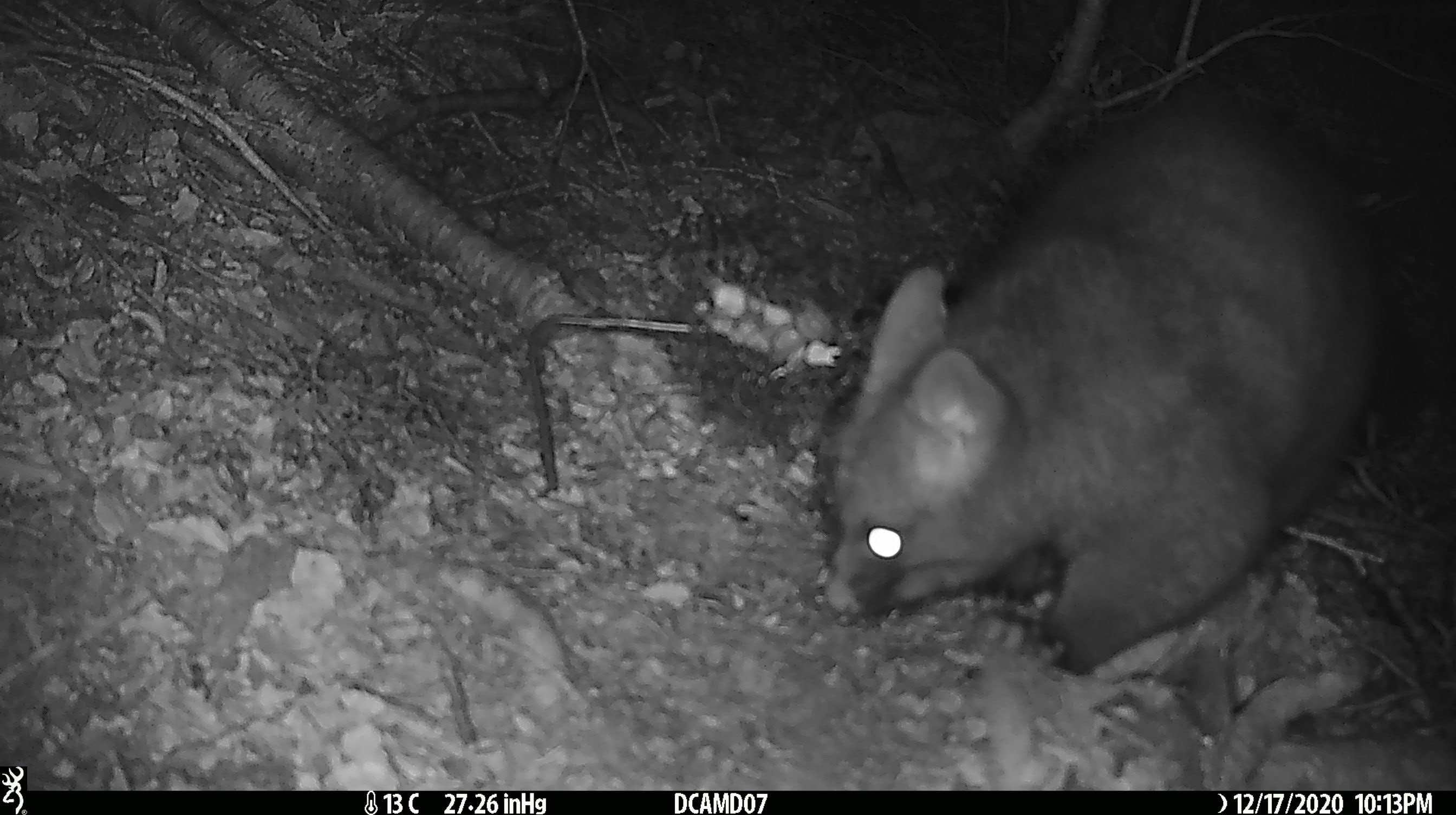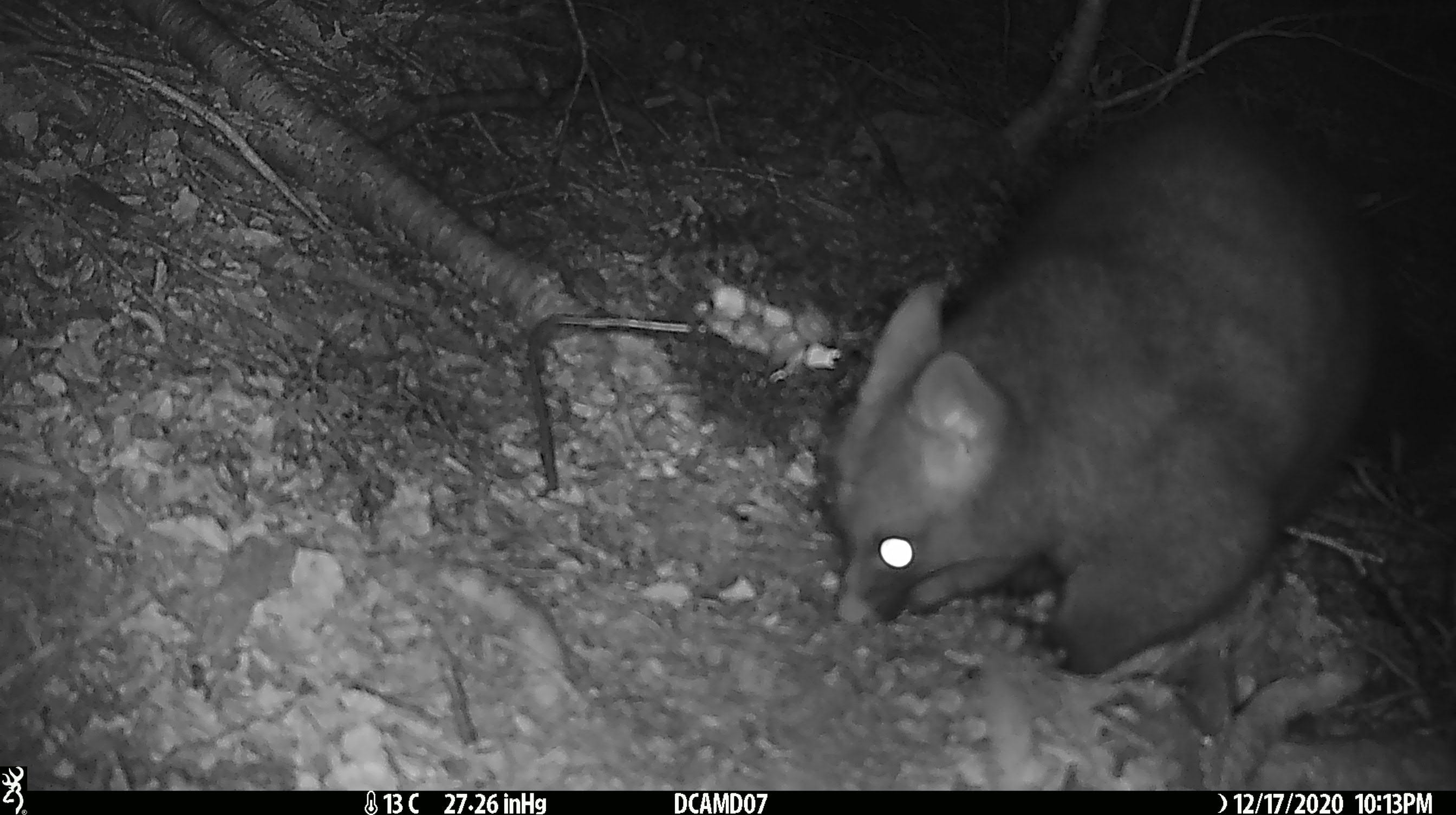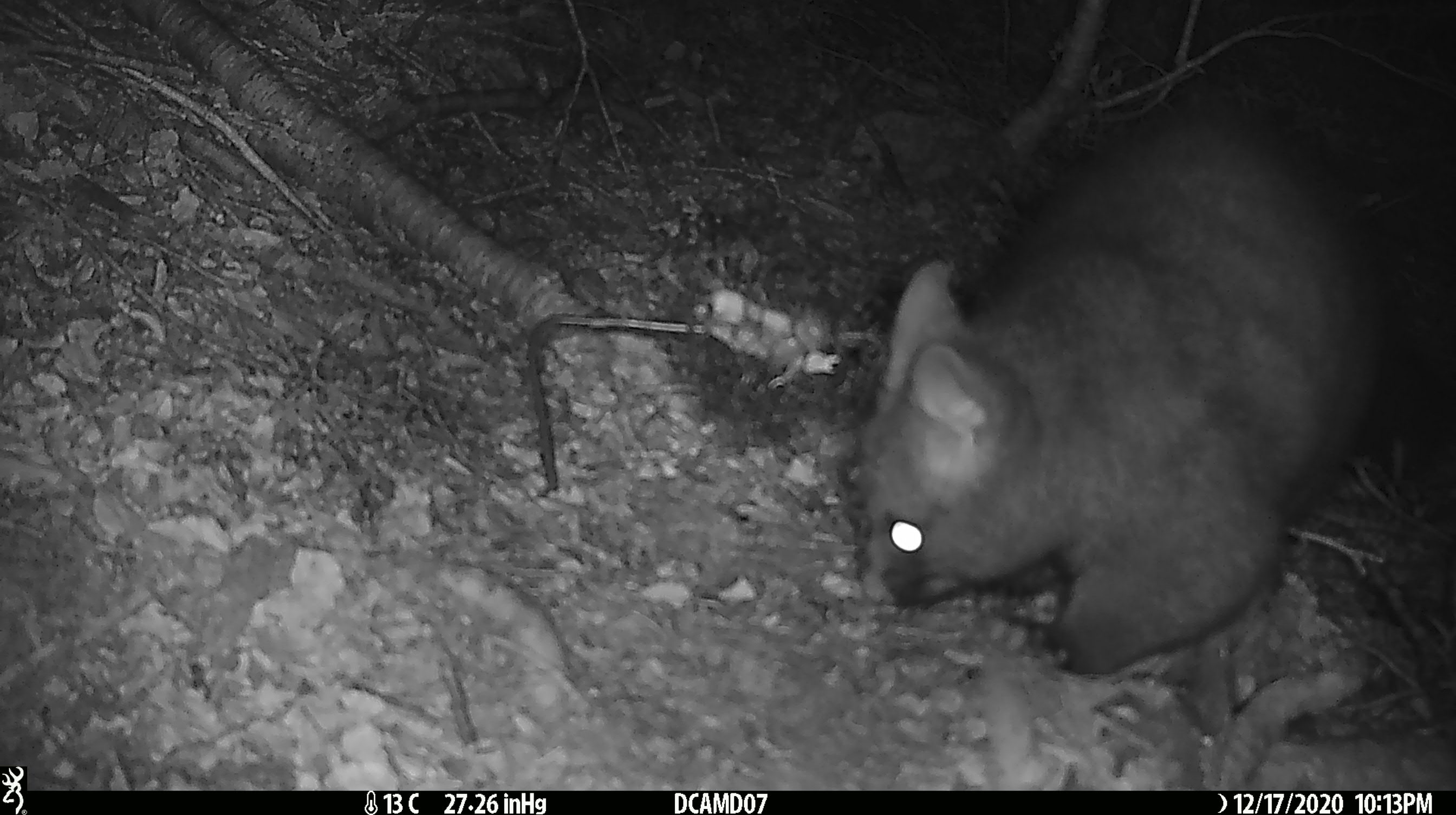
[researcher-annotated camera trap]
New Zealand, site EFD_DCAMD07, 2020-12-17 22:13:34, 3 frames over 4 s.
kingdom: Animalia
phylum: Chordata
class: Mammalia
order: Diprotodontia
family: Phalangeridae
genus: Trichosurus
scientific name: Trichosurus vulpecula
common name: common brushtail possum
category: possum